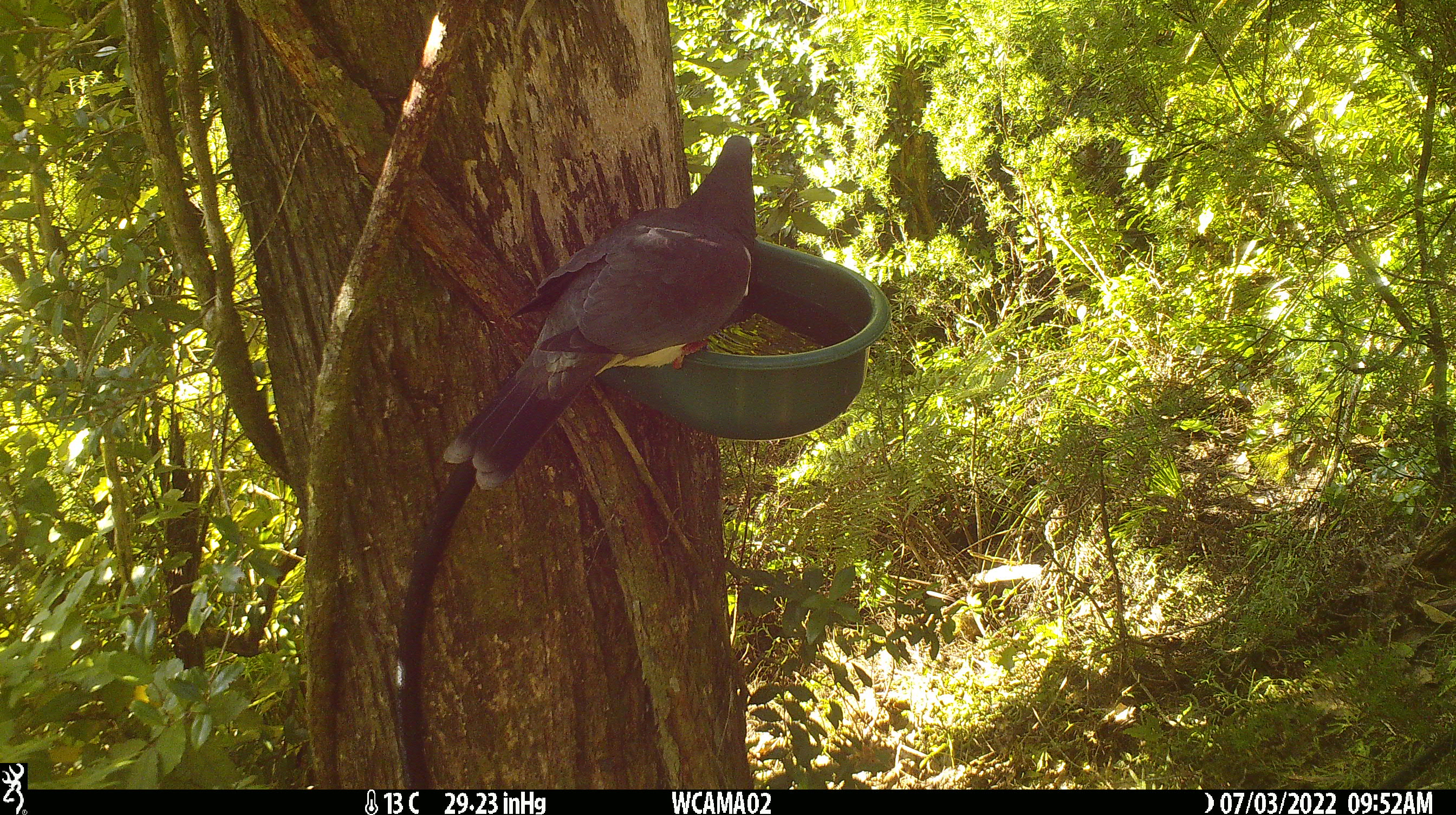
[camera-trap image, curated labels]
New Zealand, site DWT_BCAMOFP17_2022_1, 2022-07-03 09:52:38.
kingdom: Animalia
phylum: Chordata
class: Aves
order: Columbiformes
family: Columbidae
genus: Hemiphaga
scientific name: Hemiphaga novaeseelandiae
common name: new zealand pigeon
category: kereru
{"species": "kereru (new zealand pigeon) (Hemiphaga novaeseelandiae)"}